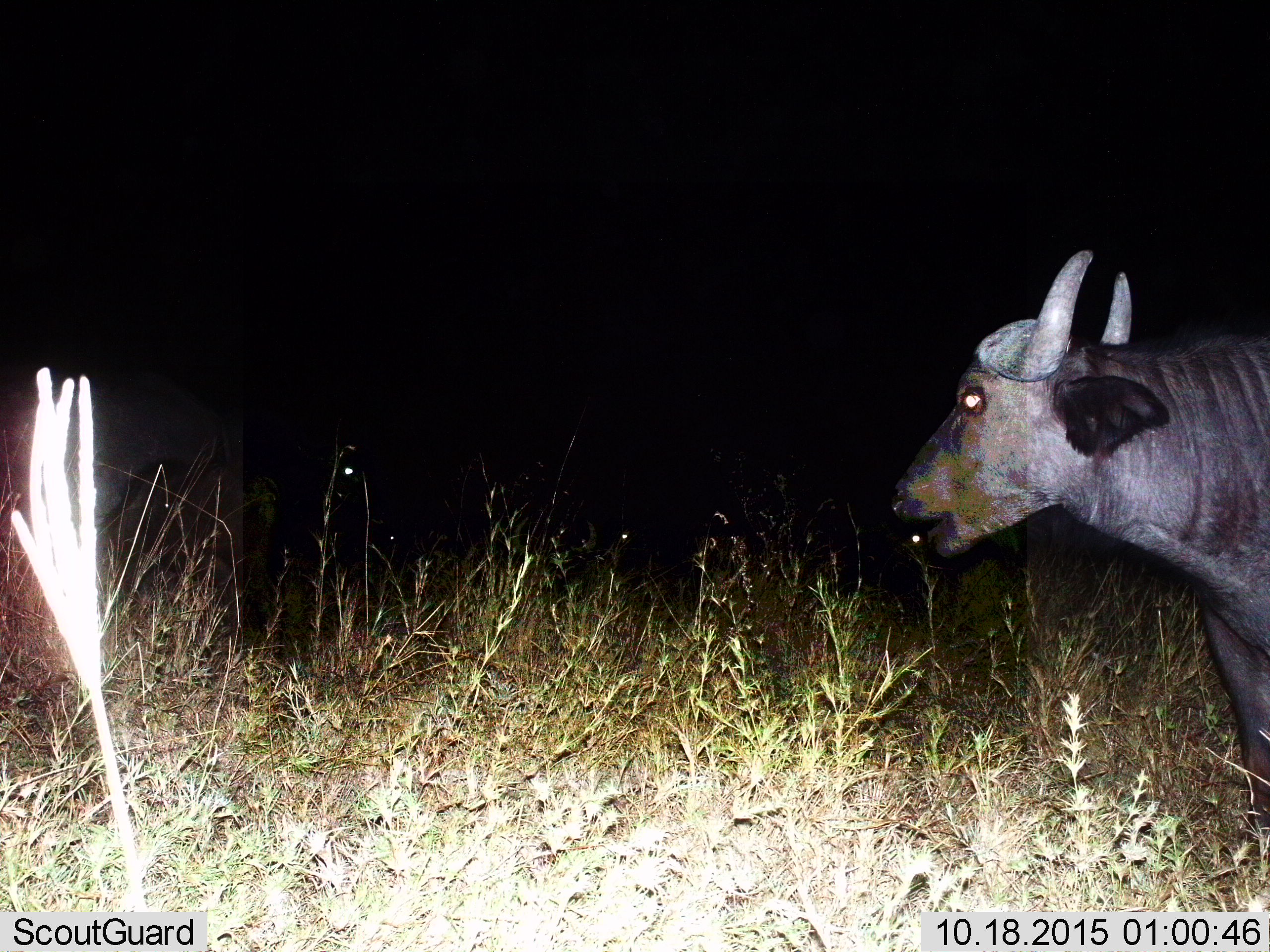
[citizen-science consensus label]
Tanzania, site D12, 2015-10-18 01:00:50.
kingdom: Animalia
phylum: Chordata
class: Mammalia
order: Artiodactyla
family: Bovidae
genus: Syncerus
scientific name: Syncerus caffer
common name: cape buffalo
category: buffalo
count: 1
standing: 88%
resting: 0%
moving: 6%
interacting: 0%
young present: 0%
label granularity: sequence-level